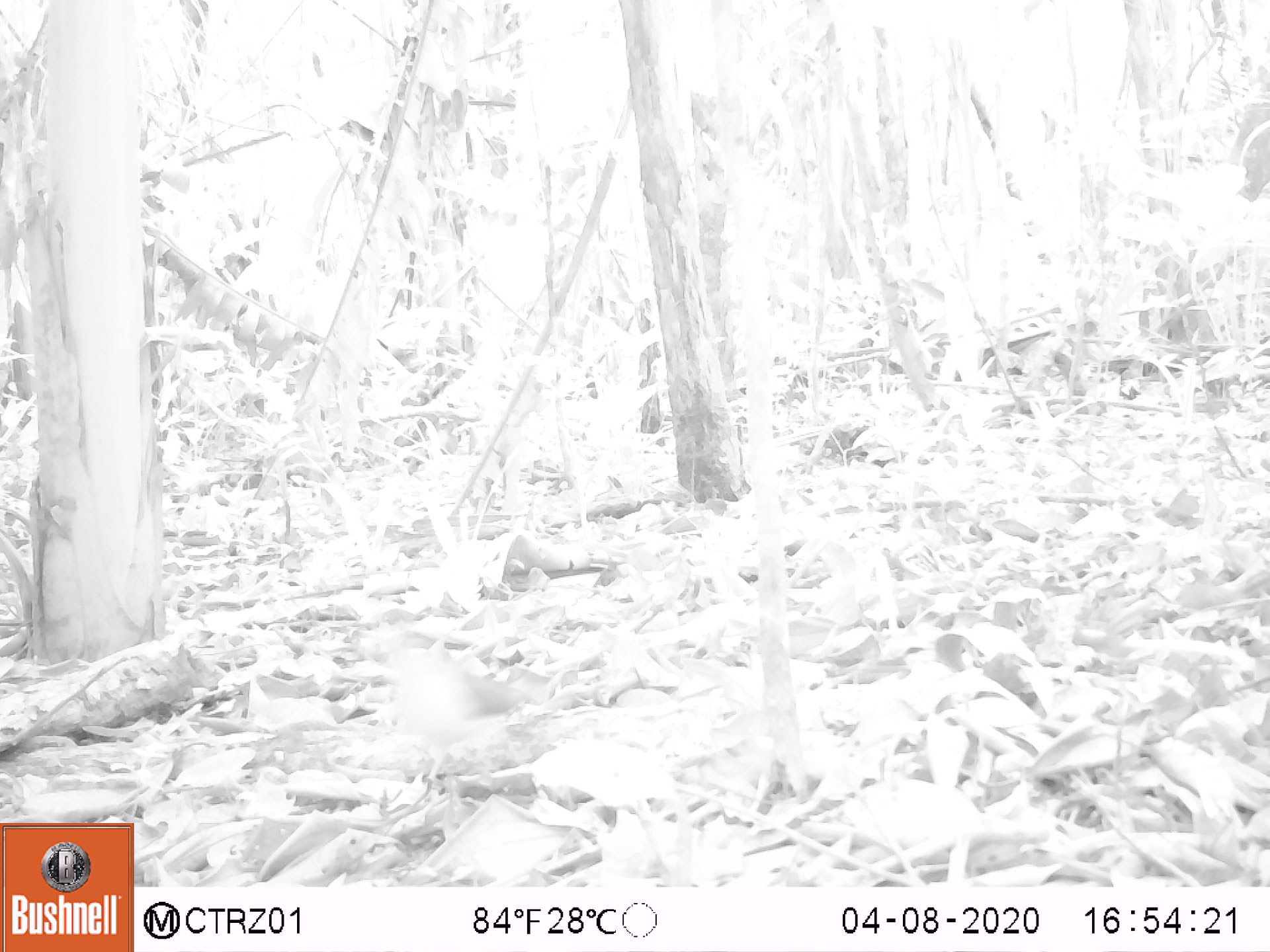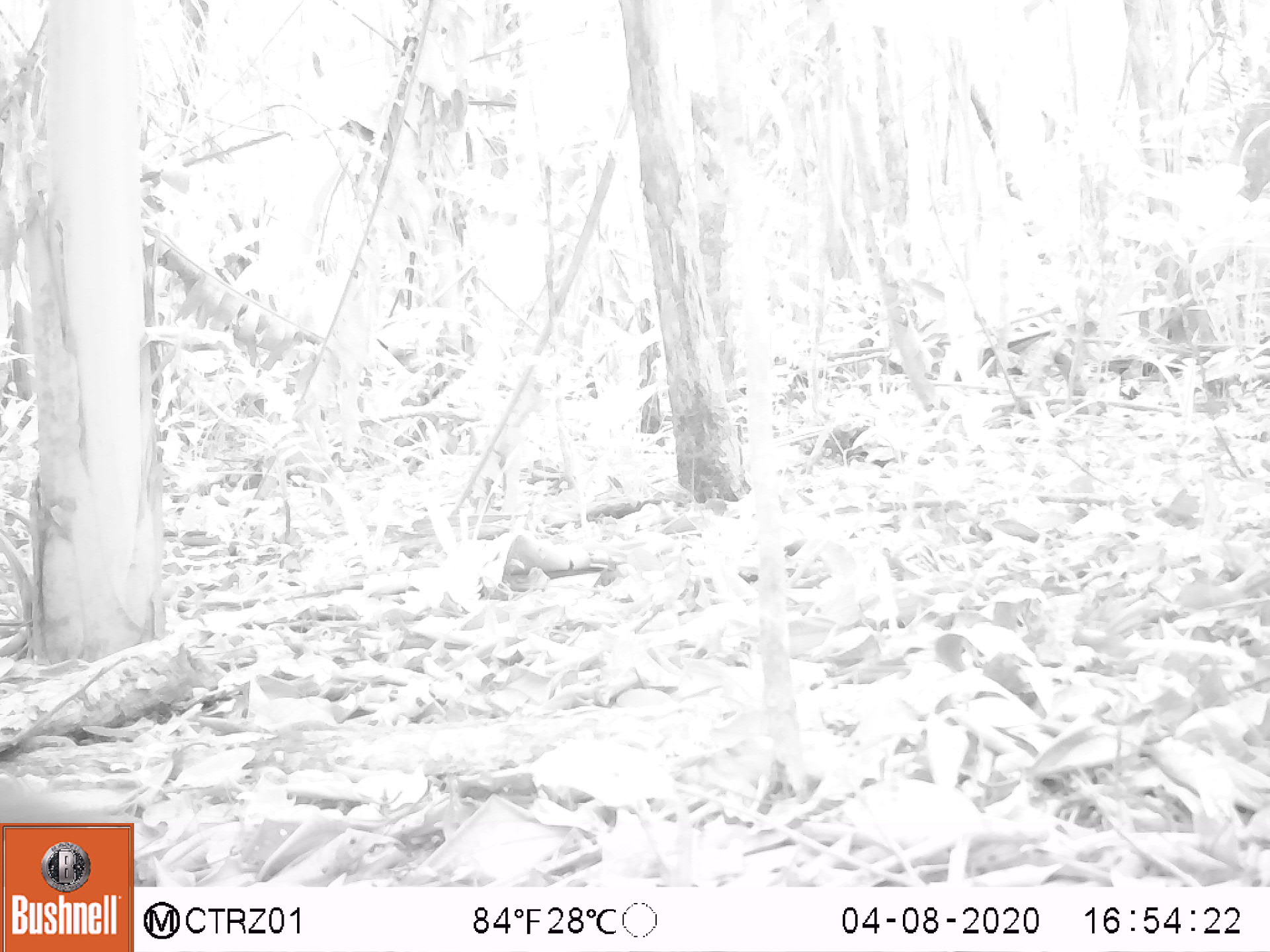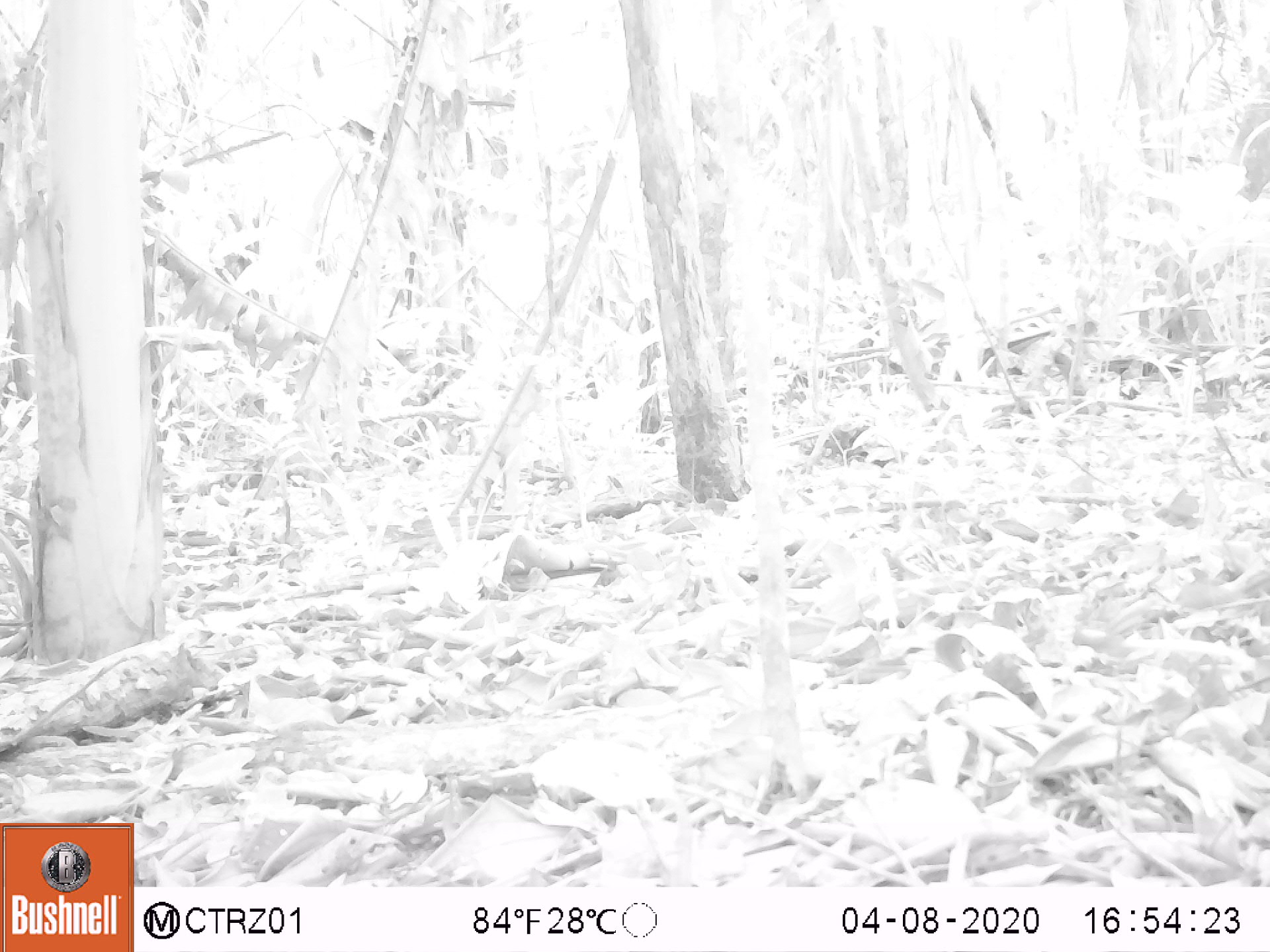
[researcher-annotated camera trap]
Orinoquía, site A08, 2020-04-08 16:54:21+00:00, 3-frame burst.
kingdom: Animalia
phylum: Chordata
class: Aves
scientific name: Aves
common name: bird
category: unknown bird